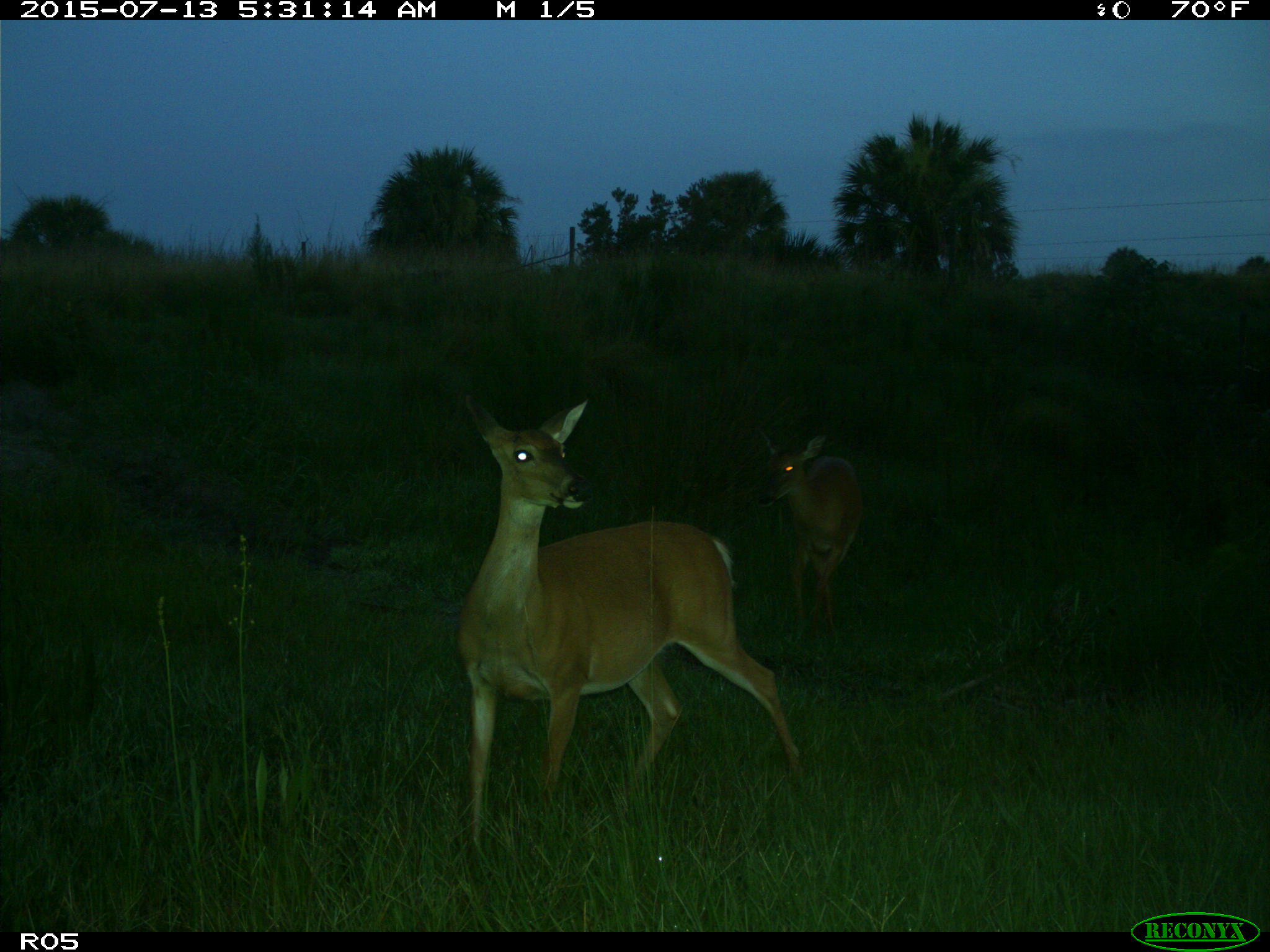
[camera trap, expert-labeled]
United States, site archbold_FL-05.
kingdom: Animalia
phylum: Chordata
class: Mammalia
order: Artiodactyla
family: Cervidae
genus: Odocoileus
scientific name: Odocoileus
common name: deer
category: unidentified deer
Unidentified deer (deer) (Odocoileus).